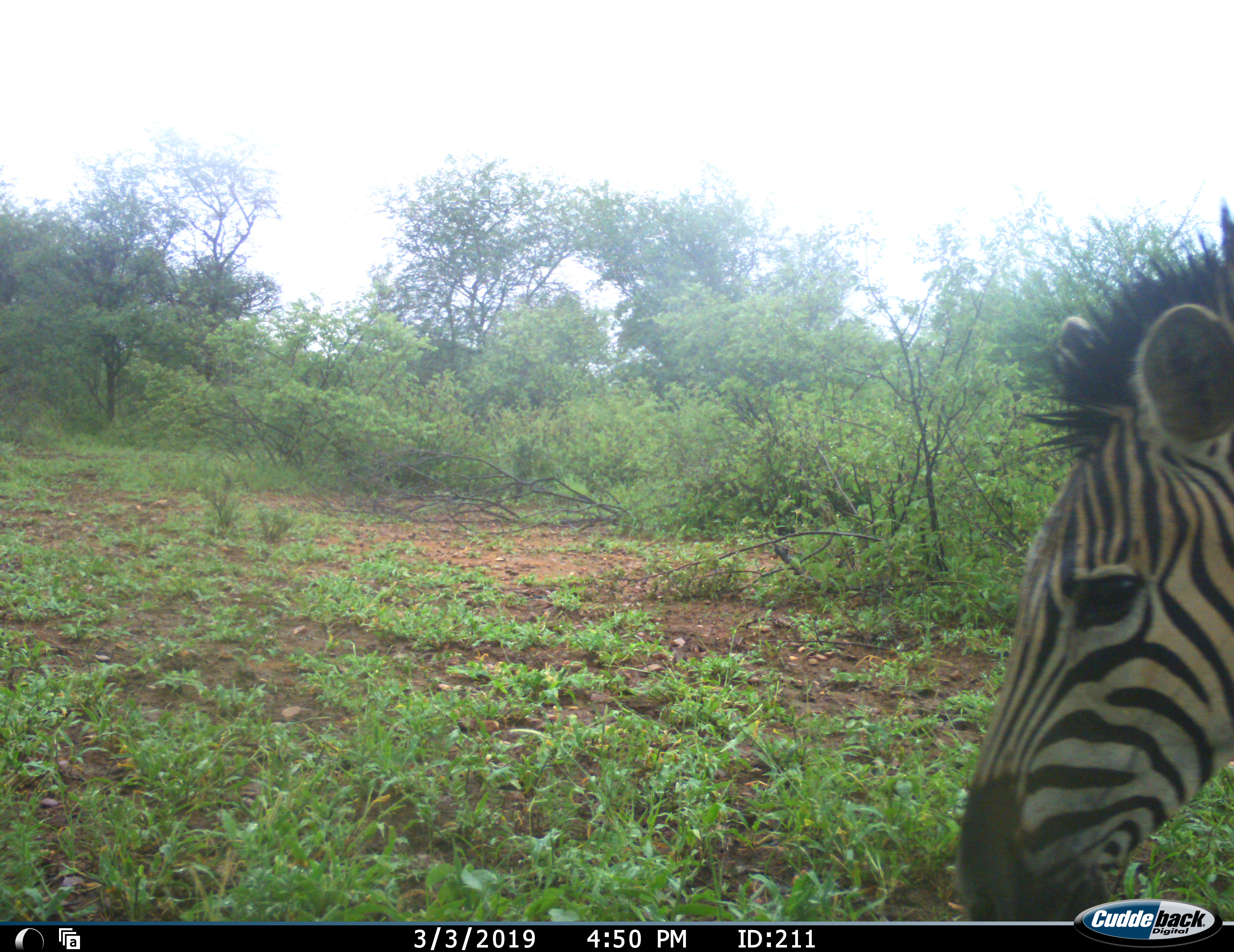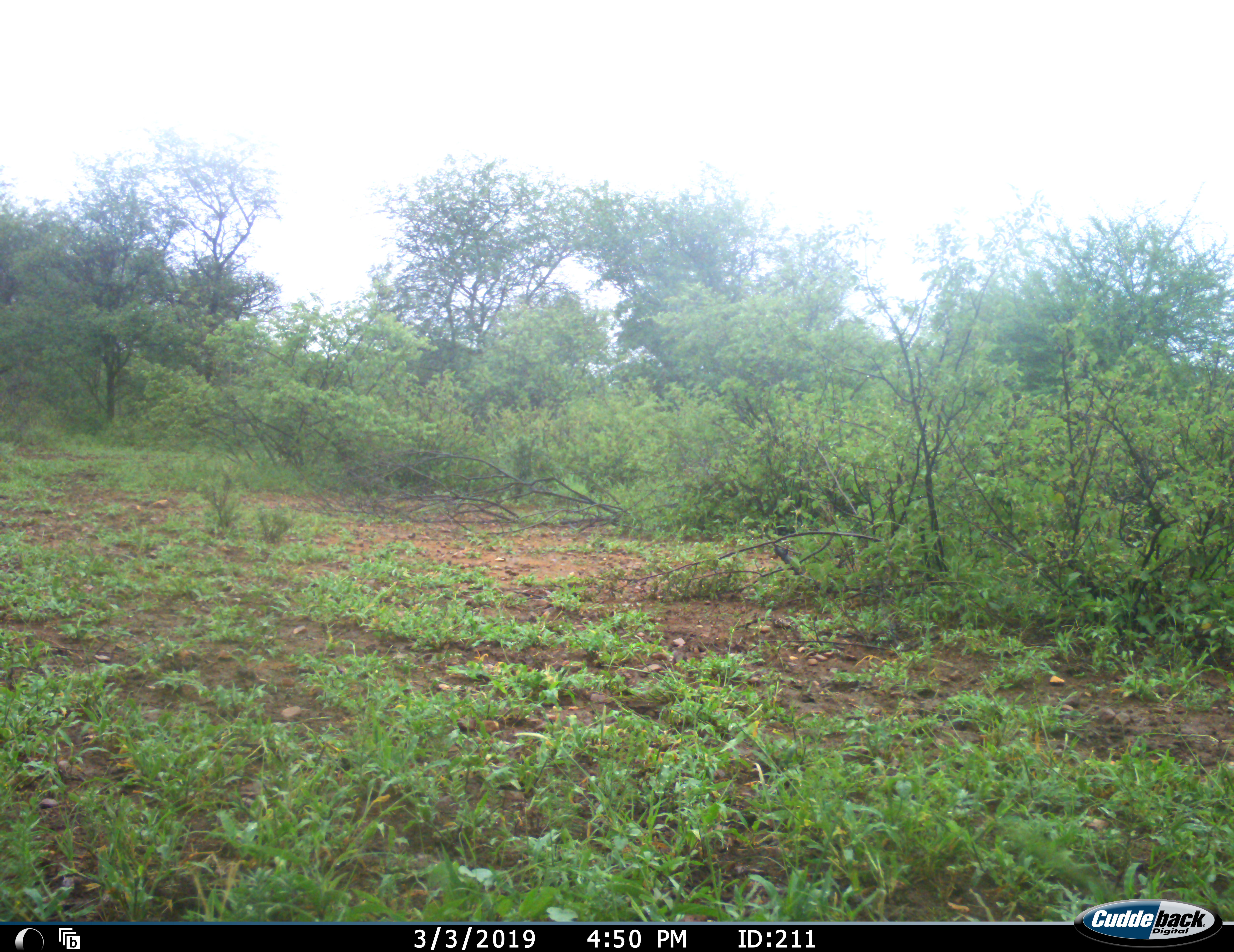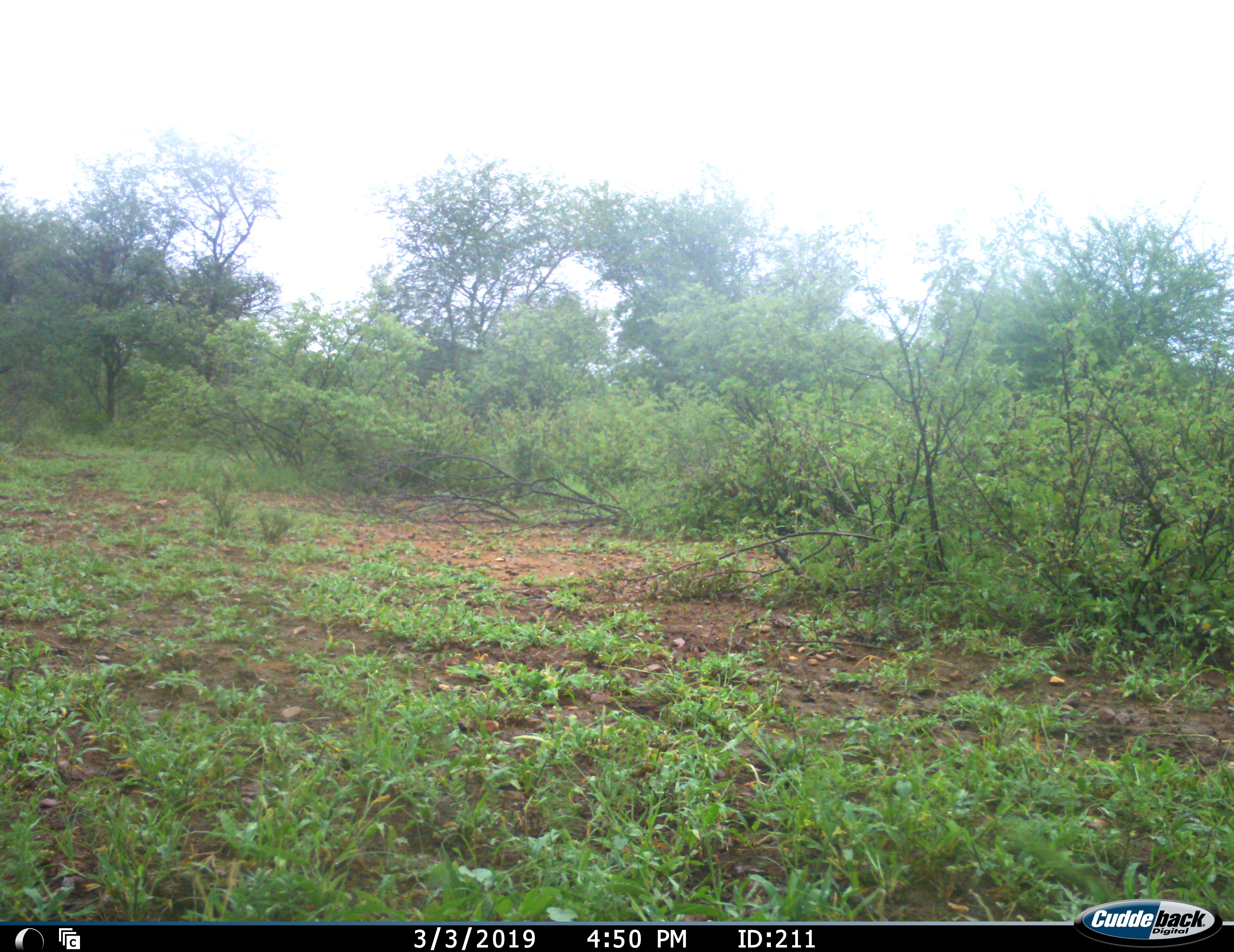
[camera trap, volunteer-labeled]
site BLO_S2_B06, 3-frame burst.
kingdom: Animalia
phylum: Chordata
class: Mammalia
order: Perissodactyla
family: Equidae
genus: Equus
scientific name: Equus quagga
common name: plains zebra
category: zebraplains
Zebraplains (plains zebra) (Equus quagga), count 1. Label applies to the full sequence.